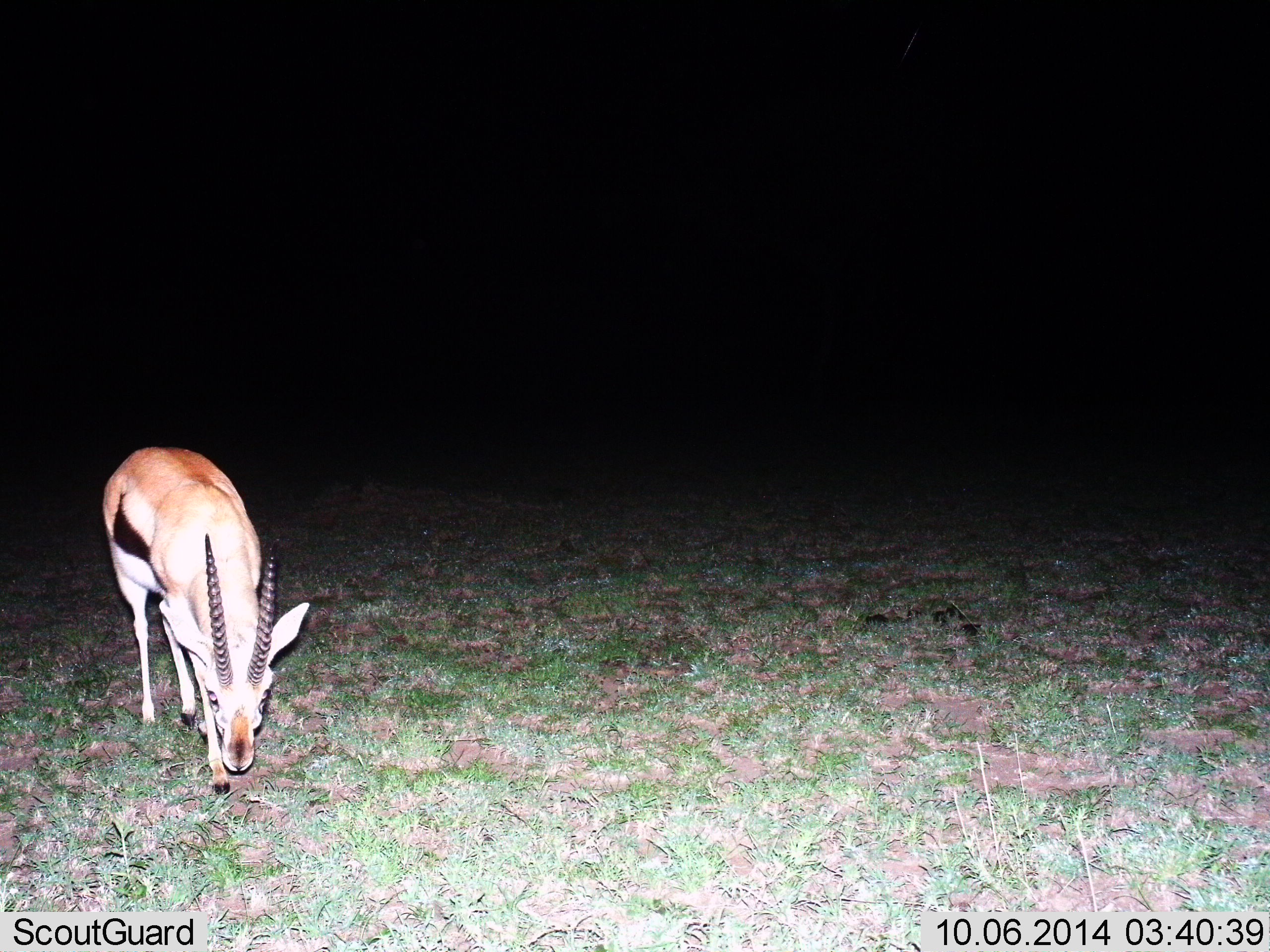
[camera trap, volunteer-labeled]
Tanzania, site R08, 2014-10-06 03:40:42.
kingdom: Animalia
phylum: Chordata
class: Mammalia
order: Artiodactyla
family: Bovidae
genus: Eudorcas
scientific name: Eudorcas thomsonii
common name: thomson's gazelle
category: gazellethomsons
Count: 1.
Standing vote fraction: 30%.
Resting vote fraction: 0%.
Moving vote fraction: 20%.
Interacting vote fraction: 0%.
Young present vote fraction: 0%.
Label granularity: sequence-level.